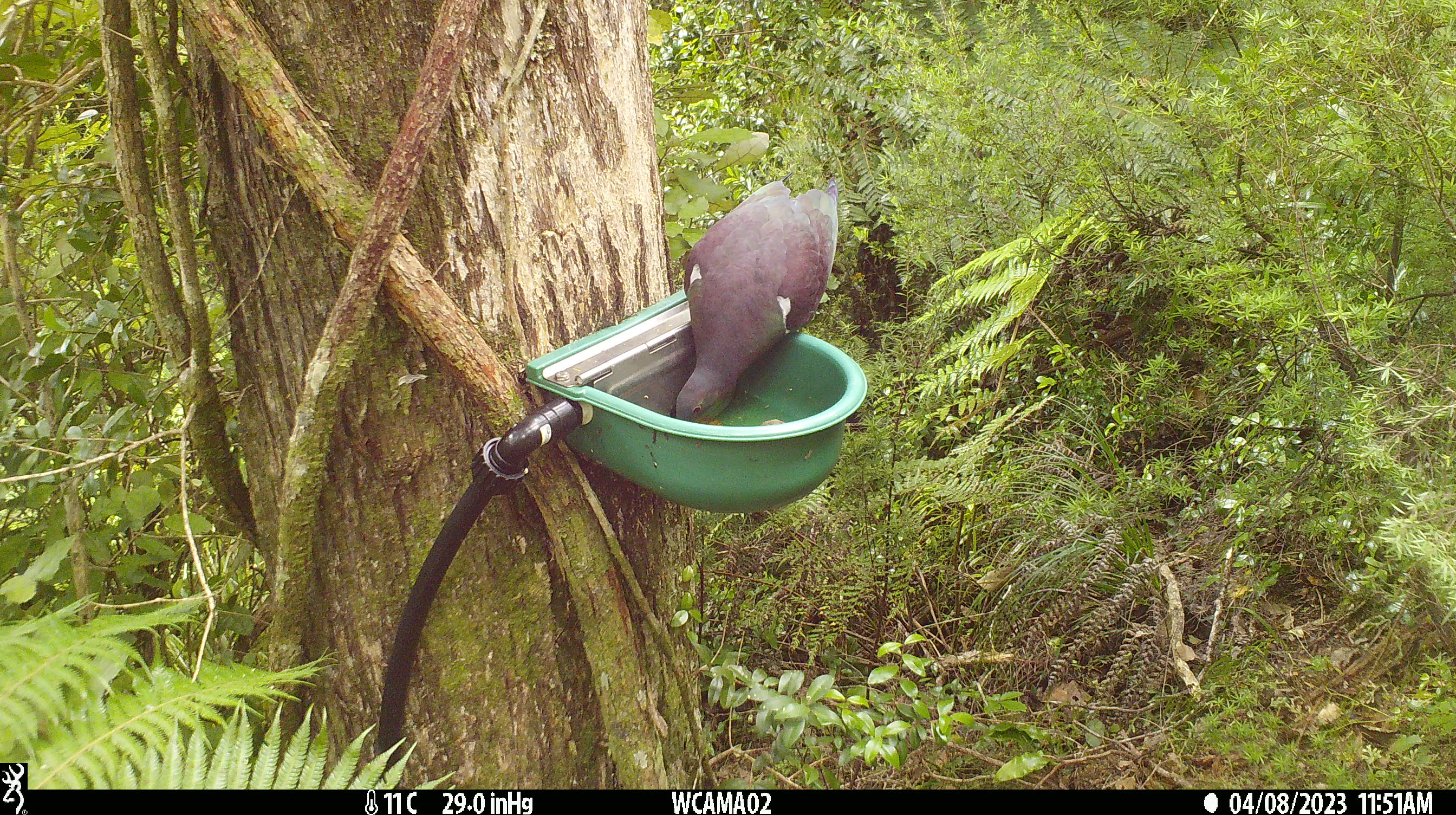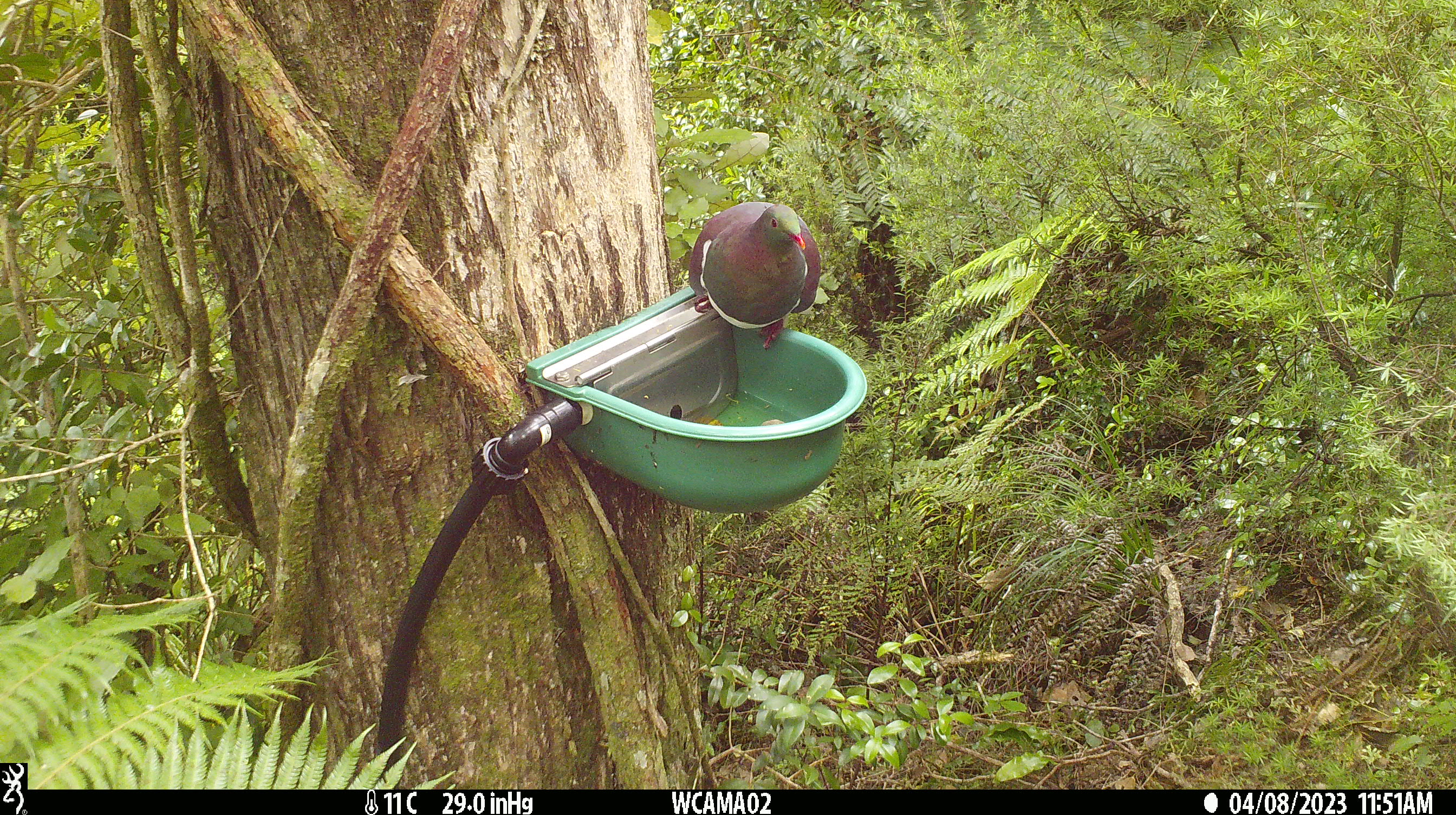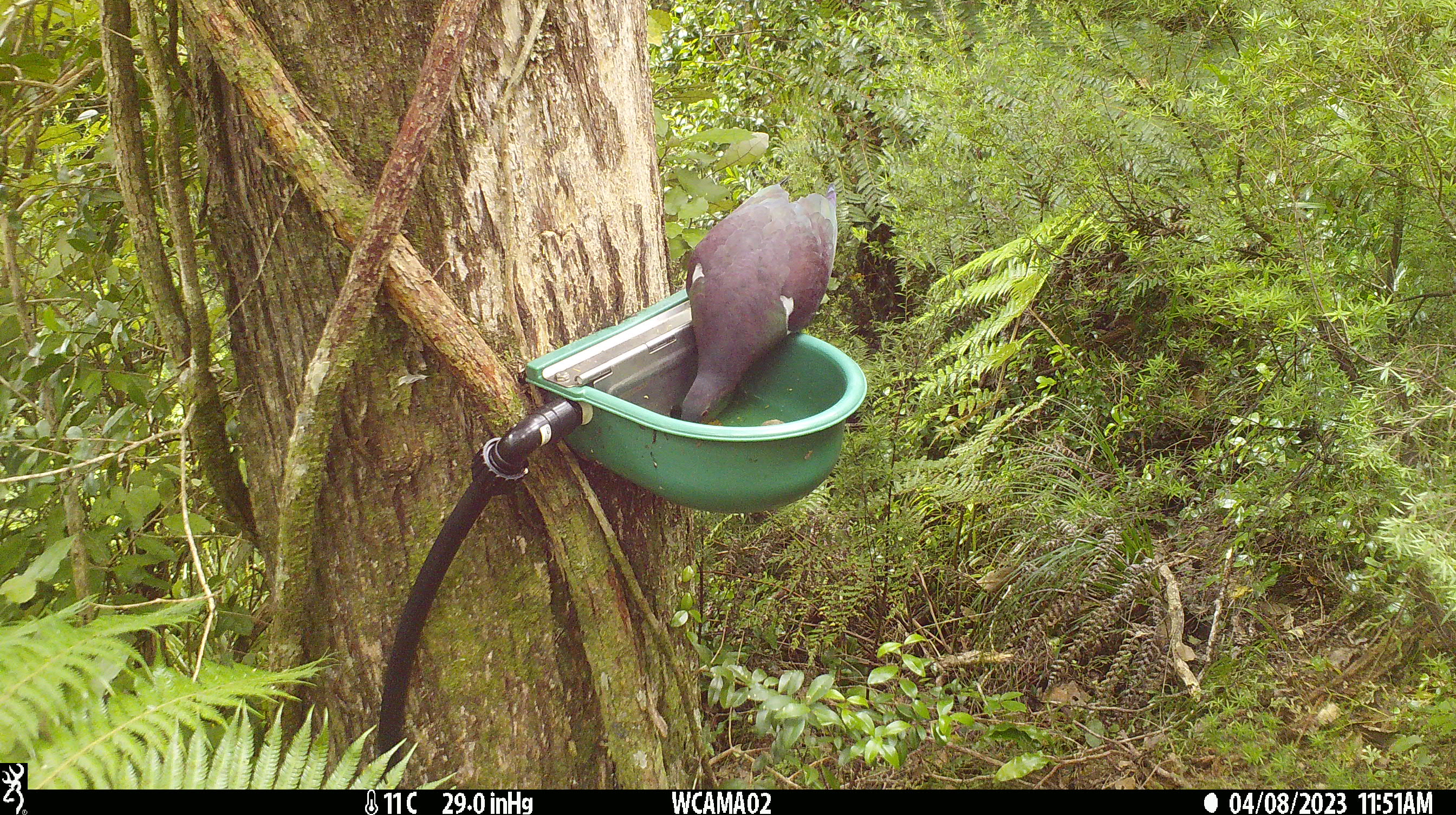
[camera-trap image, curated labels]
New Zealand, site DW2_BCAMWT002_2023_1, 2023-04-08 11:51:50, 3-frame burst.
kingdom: Animalia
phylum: Chordata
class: Aves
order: Columbiformes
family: Columbidae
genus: Hemiphaga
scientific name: Hemiphaga novaeseelandiae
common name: new zealand pigeon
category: kereru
Kereru (new zealand pigeon) (Hemiphaga novaeseelandiae).